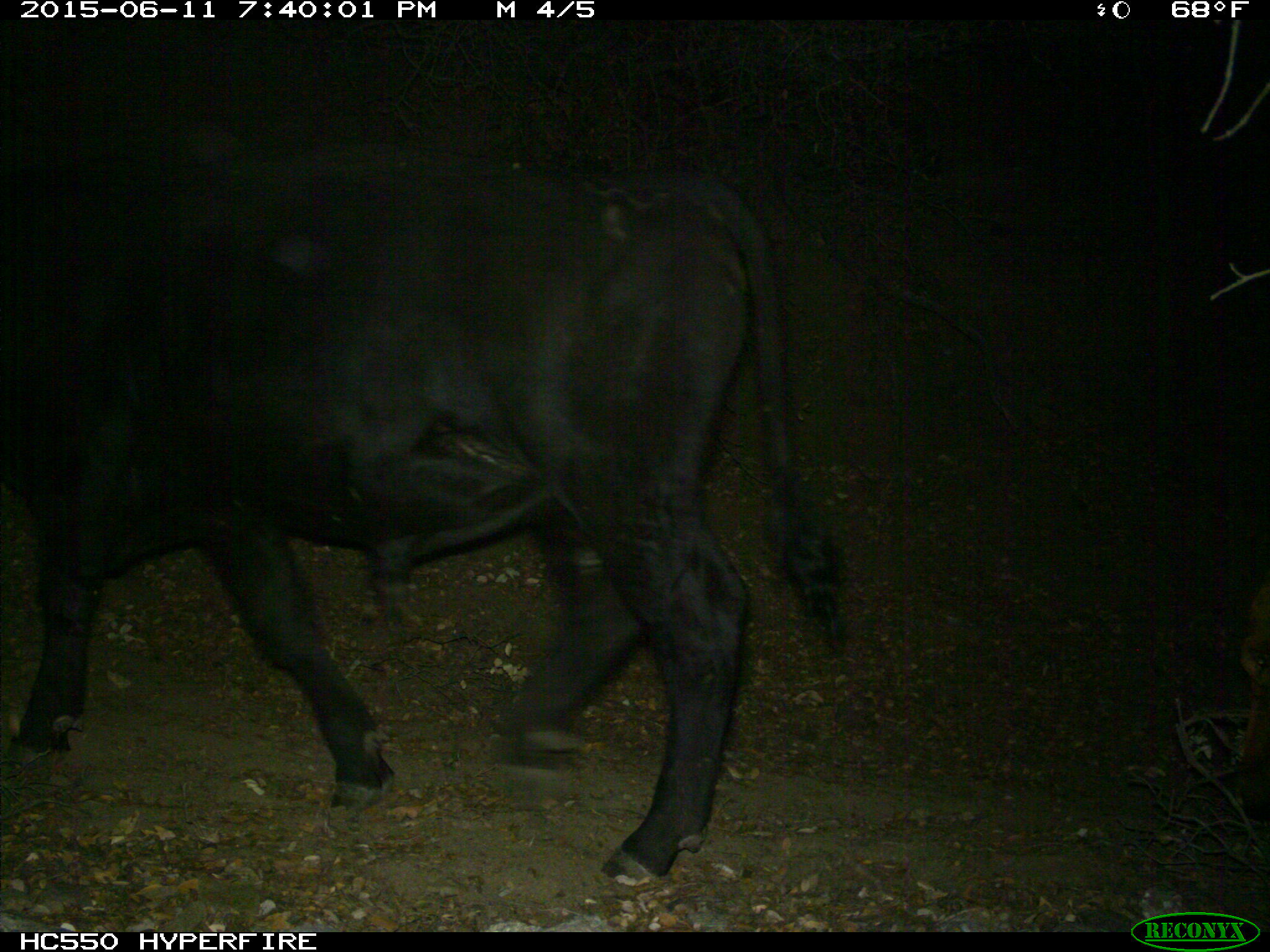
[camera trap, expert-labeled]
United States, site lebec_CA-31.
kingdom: Animalia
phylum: Chordata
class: Mammalia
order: Artiodactyla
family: Bovidae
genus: Bos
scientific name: Bos taurus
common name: domestic cow